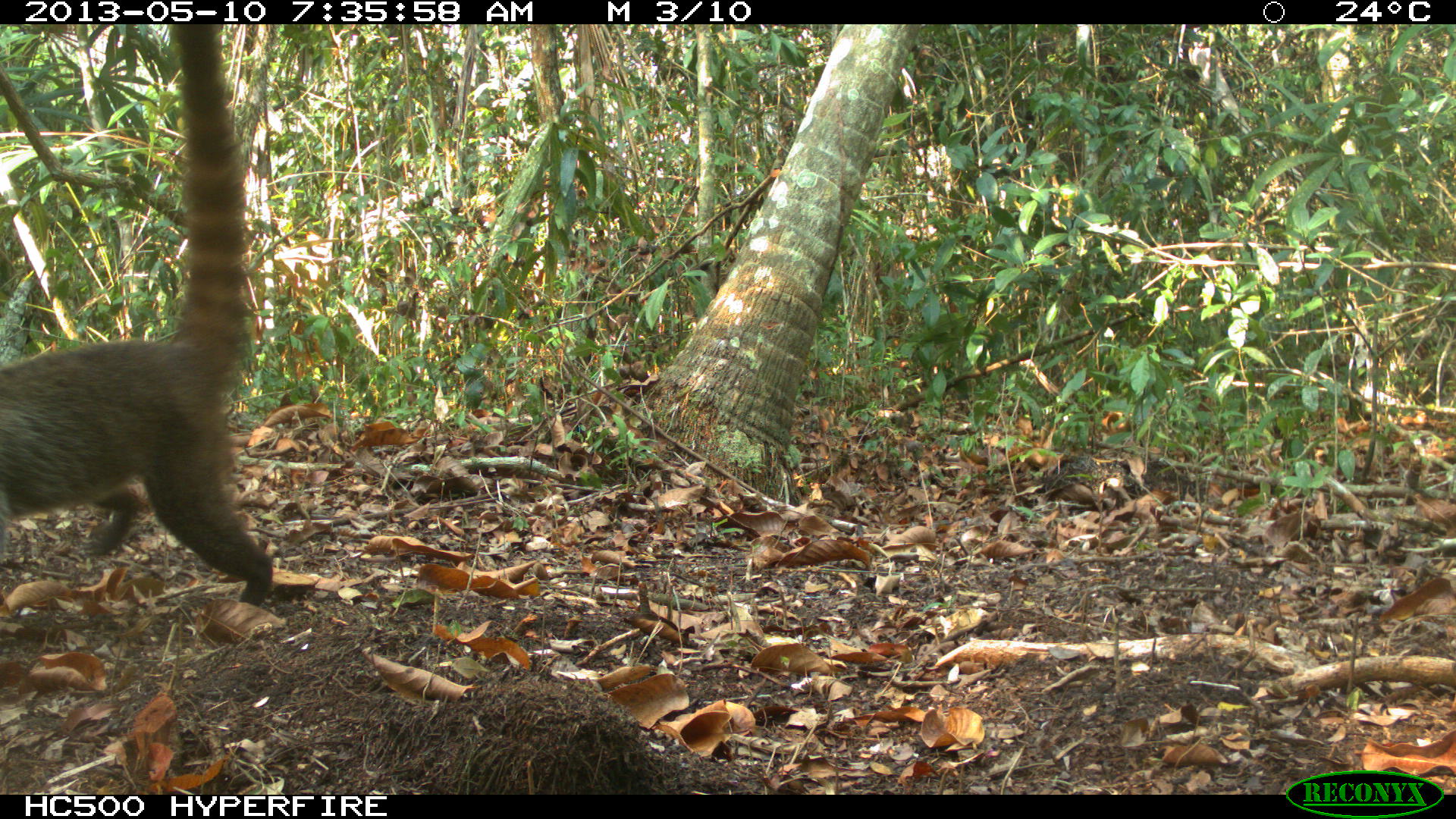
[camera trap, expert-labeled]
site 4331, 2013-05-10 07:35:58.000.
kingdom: Animalia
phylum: Chordata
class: Mammalia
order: Carnivora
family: Procyonidae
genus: Nasua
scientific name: Nasua narica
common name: white-nosed coati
Nasua narica (white-nosed coati), count 1.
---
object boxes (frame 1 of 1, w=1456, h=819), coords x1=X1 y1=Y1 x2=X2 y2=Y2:
nasua narica: x1=0 y1=21 x2=272 y2=609